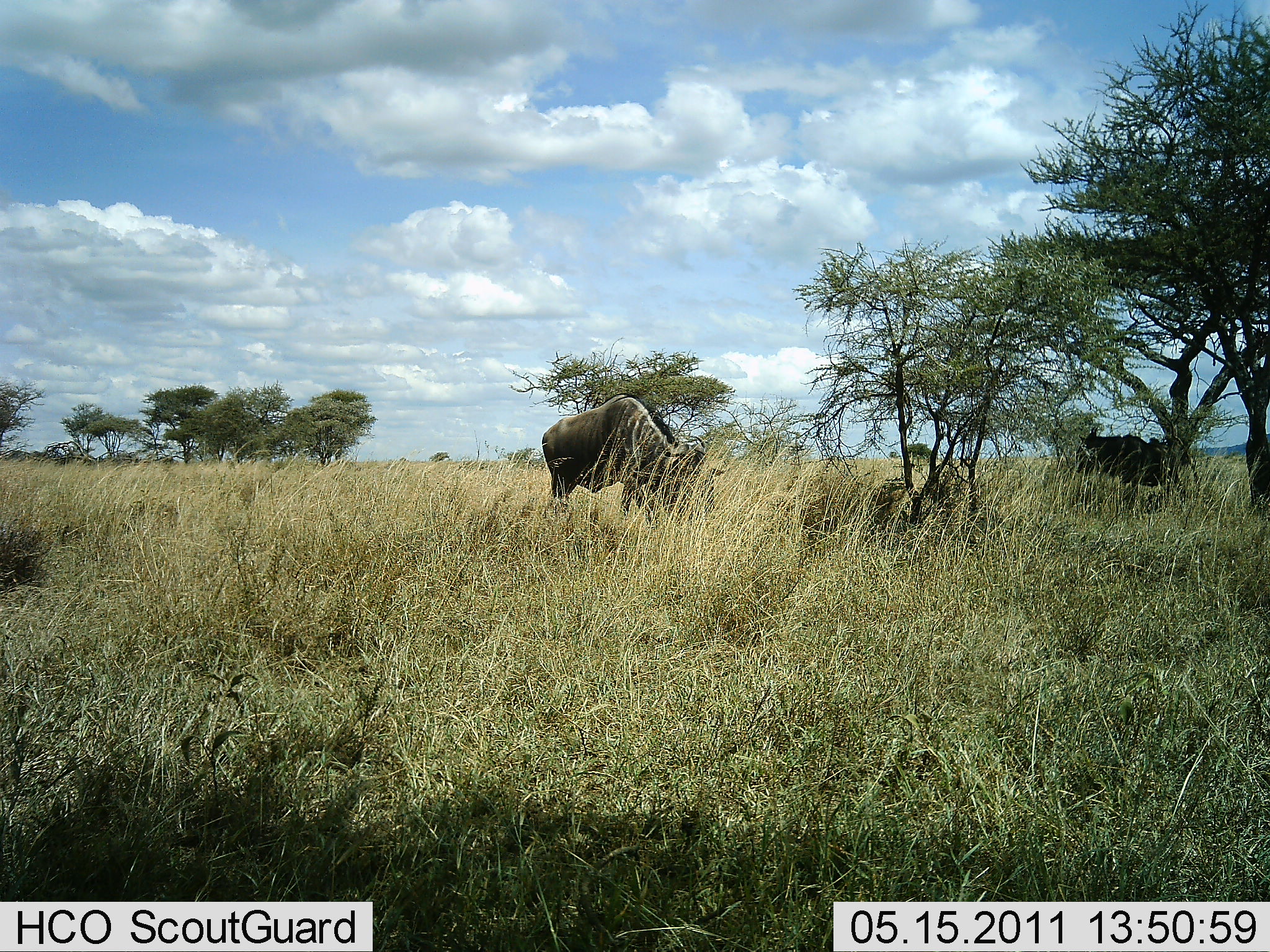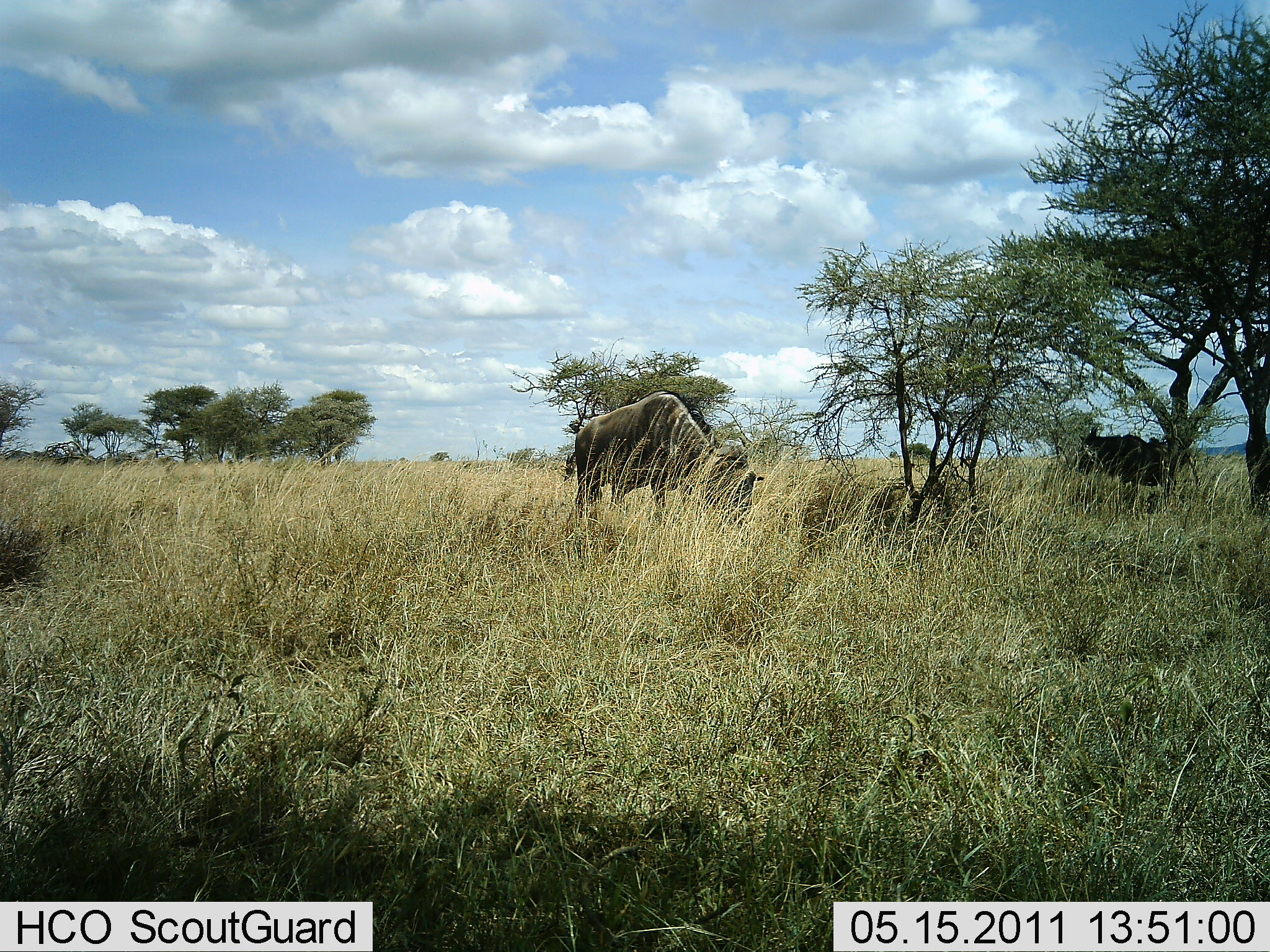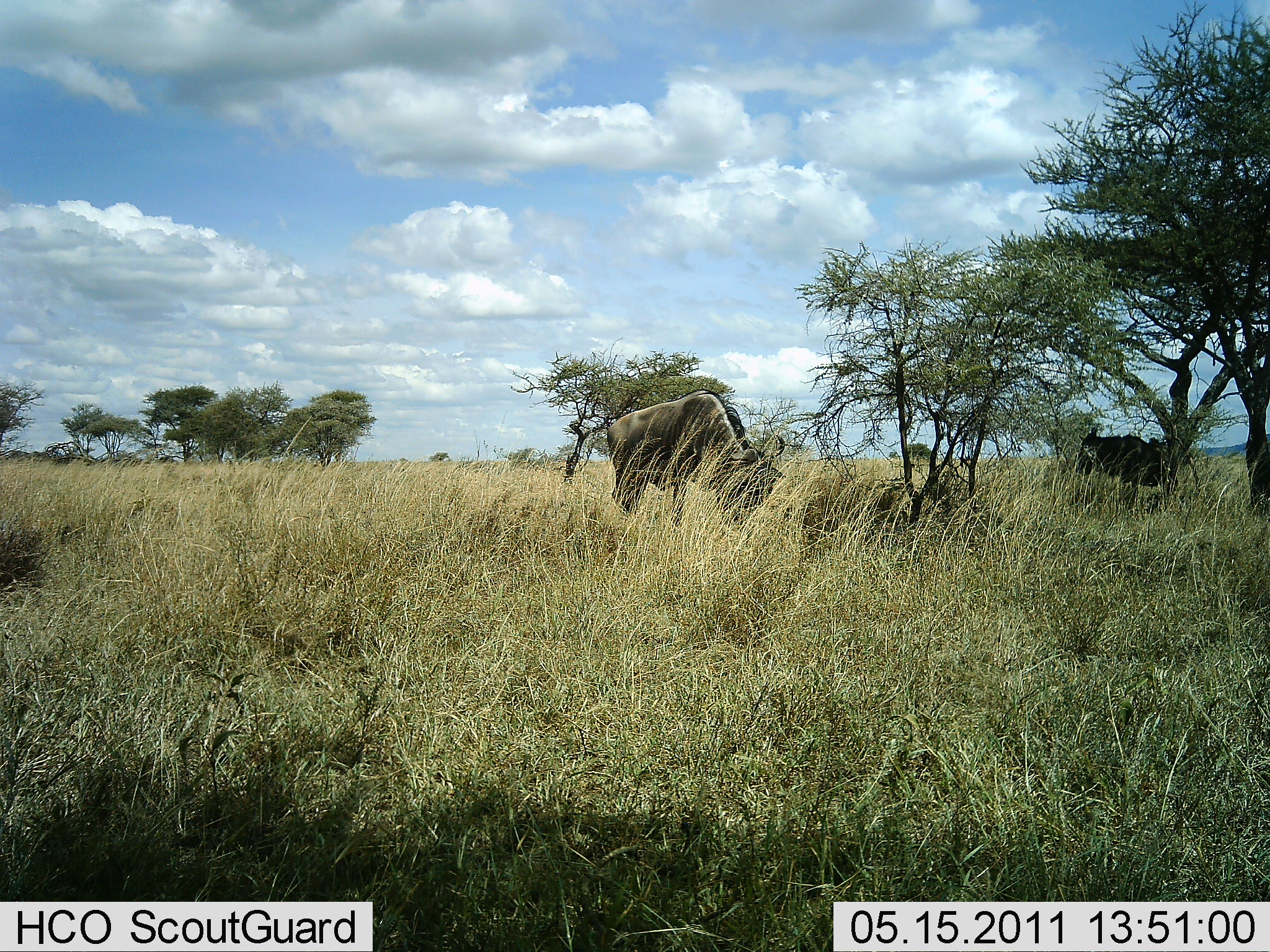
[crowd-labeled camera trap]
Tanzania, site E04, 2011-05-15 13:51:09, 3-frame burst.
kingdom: Animalia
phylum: Chordata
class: Mammalia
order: Artiodactyla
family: Bovidae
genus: Connochaetes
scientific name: Connochaetes taurinus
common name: blue wildebeest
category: wildebeest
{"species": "wildebeest (blue wildebeest) (Connochaetes taurinus)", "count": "2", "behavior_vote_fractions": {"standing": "17%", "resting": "8%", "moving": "50%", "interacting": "0%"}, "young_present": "0%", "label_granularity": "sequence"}